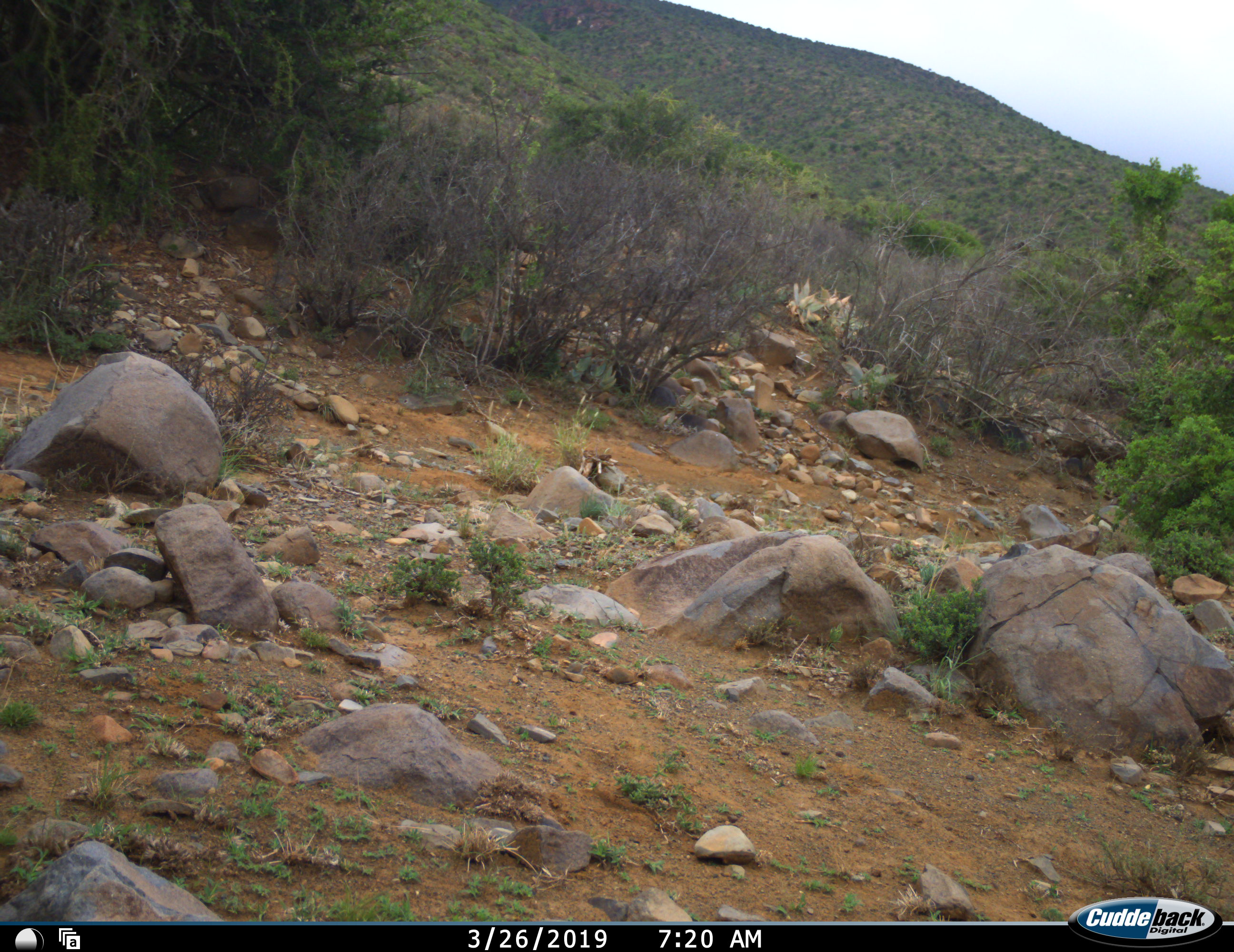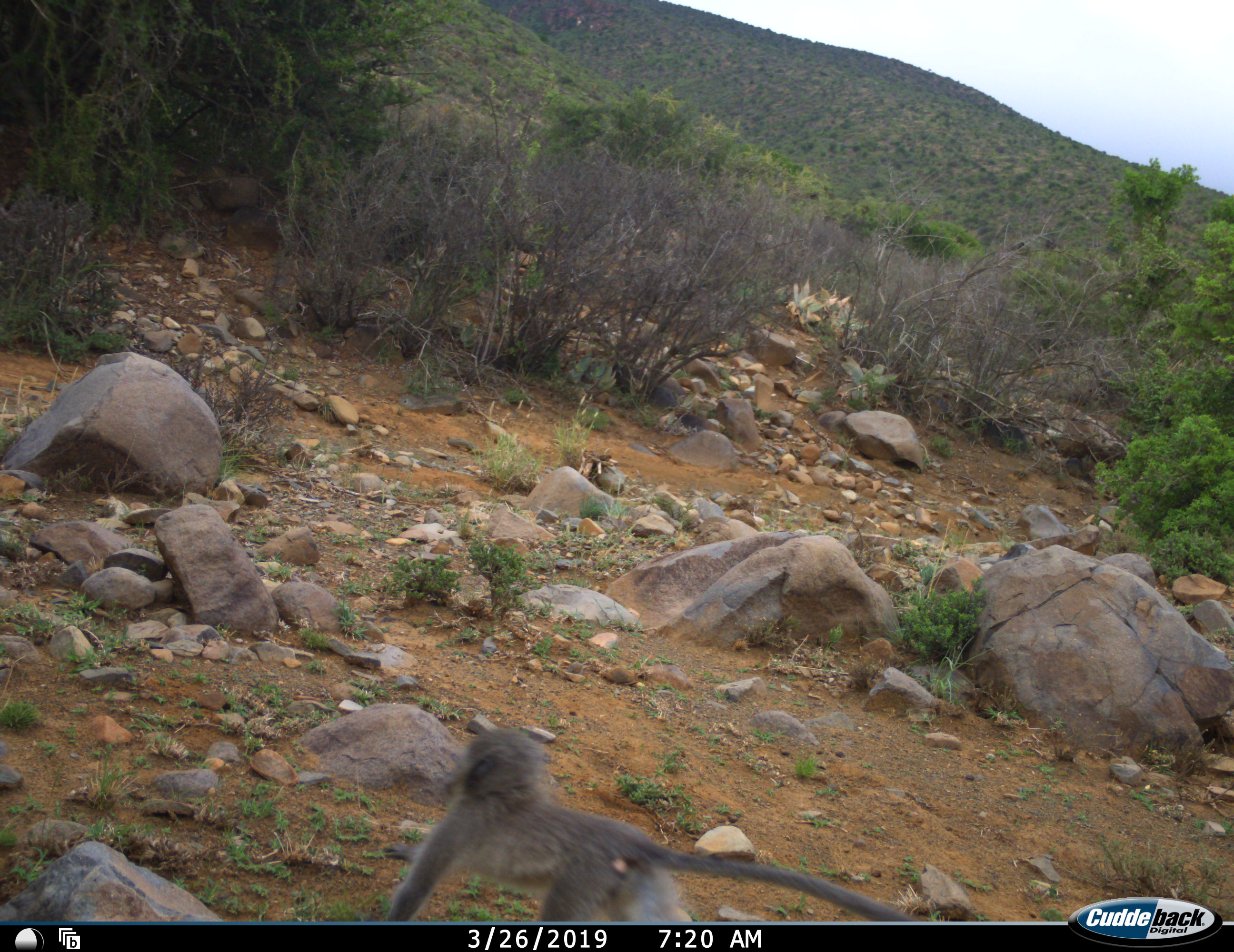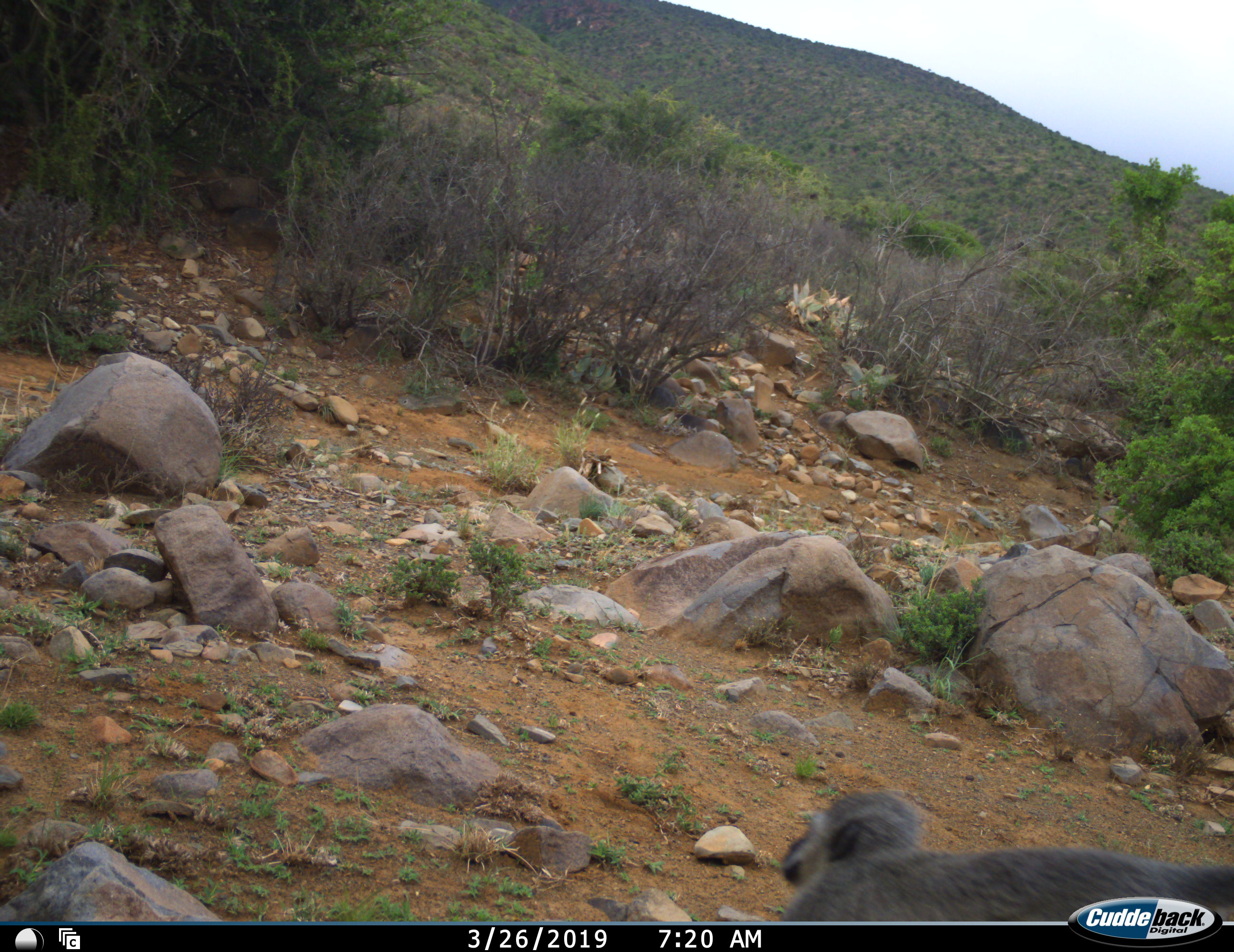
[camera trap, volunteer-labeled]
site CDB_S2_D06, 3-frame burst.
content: unidentified animal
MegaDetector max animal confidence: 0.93